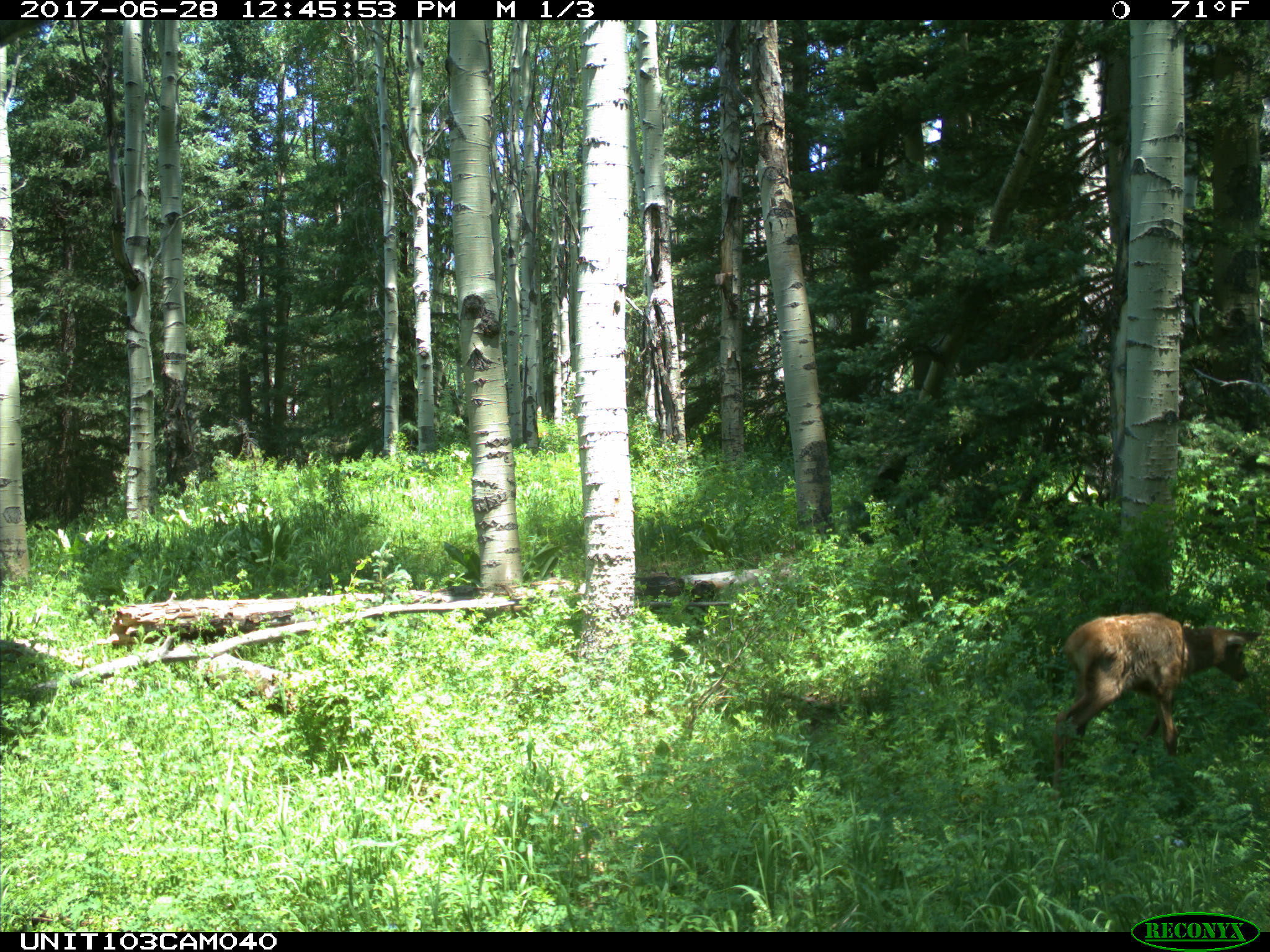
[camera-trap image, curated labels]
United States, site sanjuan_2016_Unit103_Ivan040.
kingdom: Animalia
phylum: Chordata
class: Mammalia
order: Artiodactyla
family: Cervidae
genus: Cervus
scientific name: Cervus elaphus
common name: red deer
Cervus elaphus (red deer).